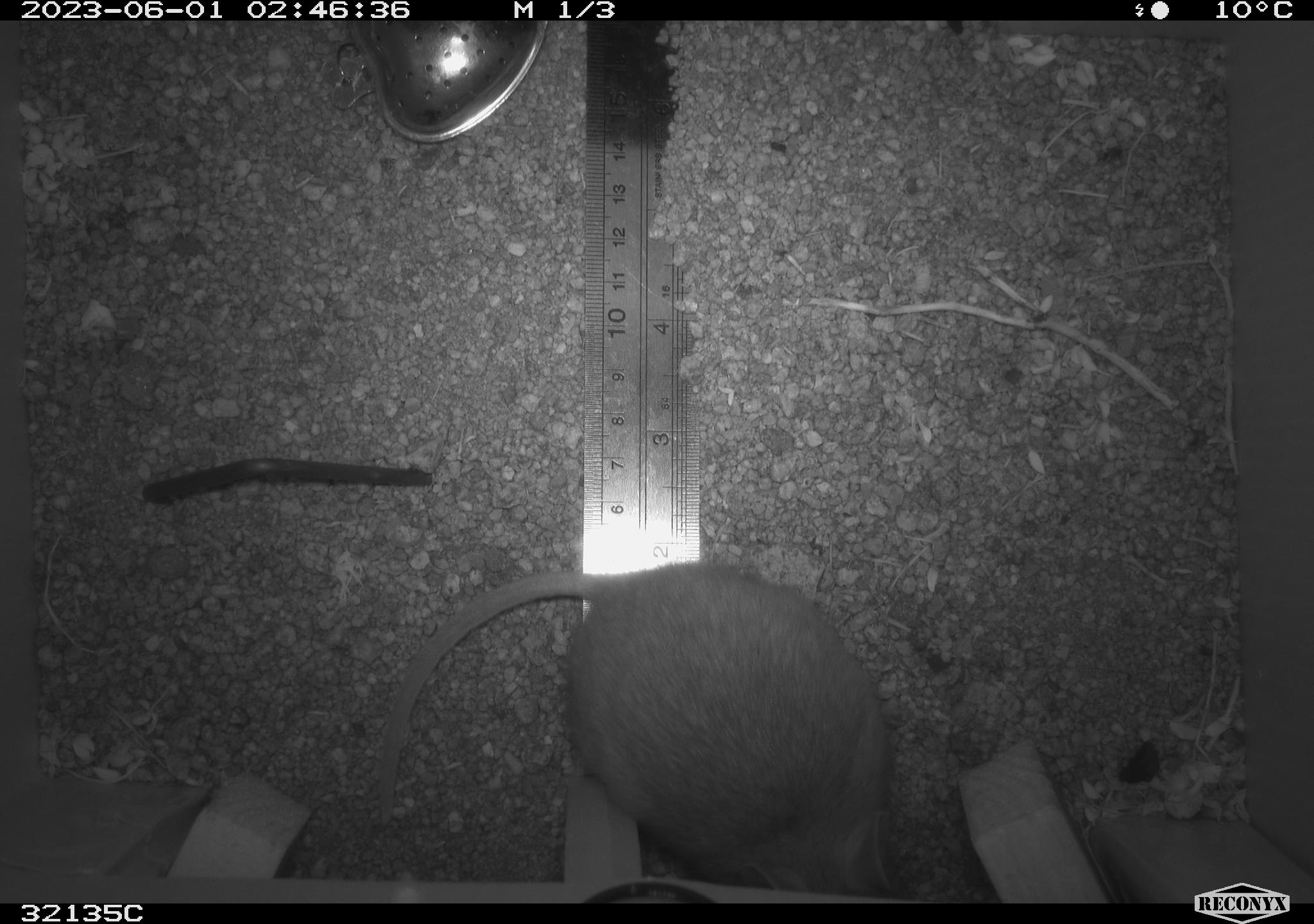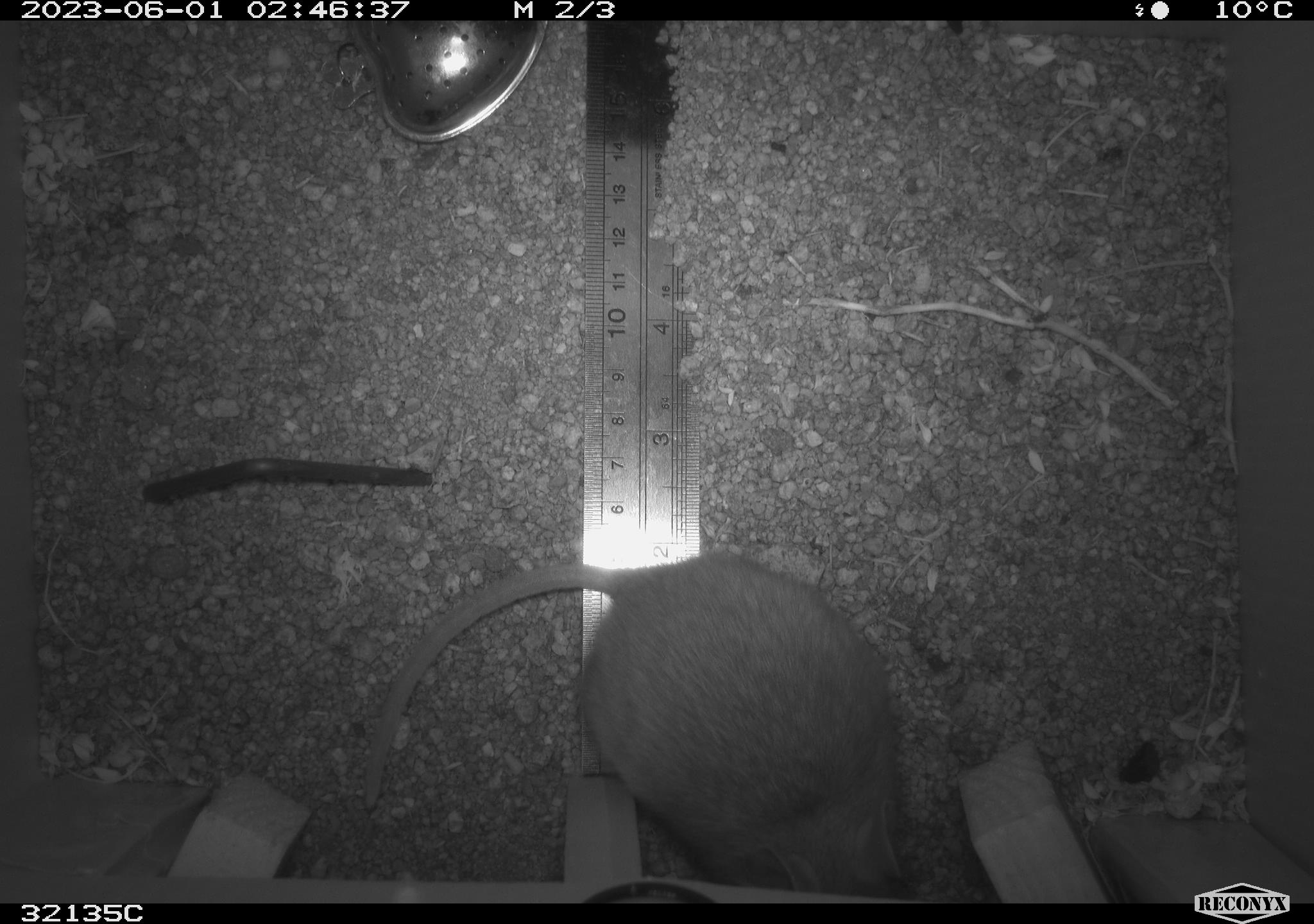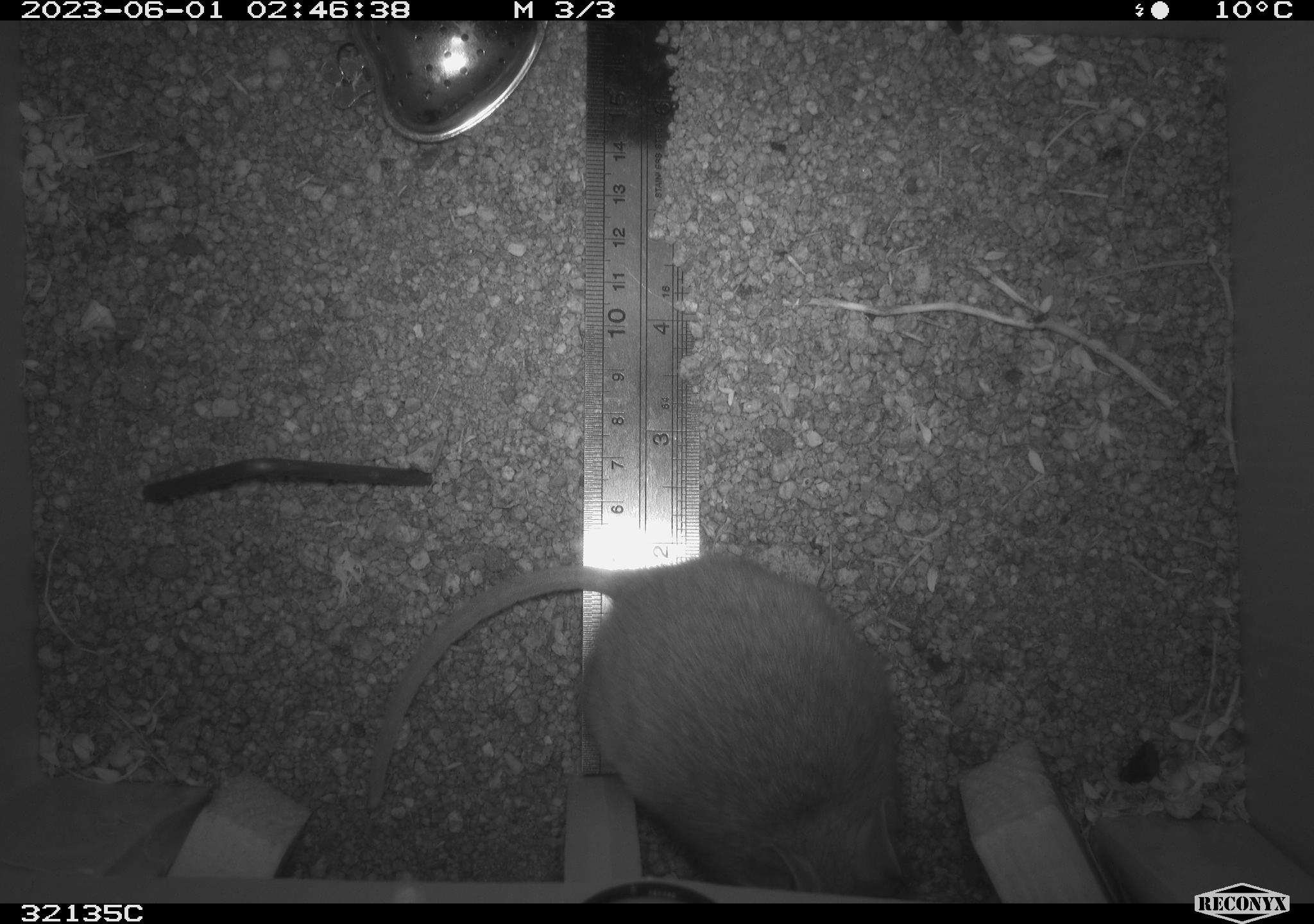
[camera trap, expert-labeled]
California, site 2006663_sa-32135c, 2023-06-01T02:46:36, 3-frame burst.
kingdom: Animalia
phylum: Chordata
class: Mammalia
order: Rodentia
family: Cricetidae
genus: Neotoma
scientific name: Neotoma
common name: pack rat or woodrat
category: neotoma species